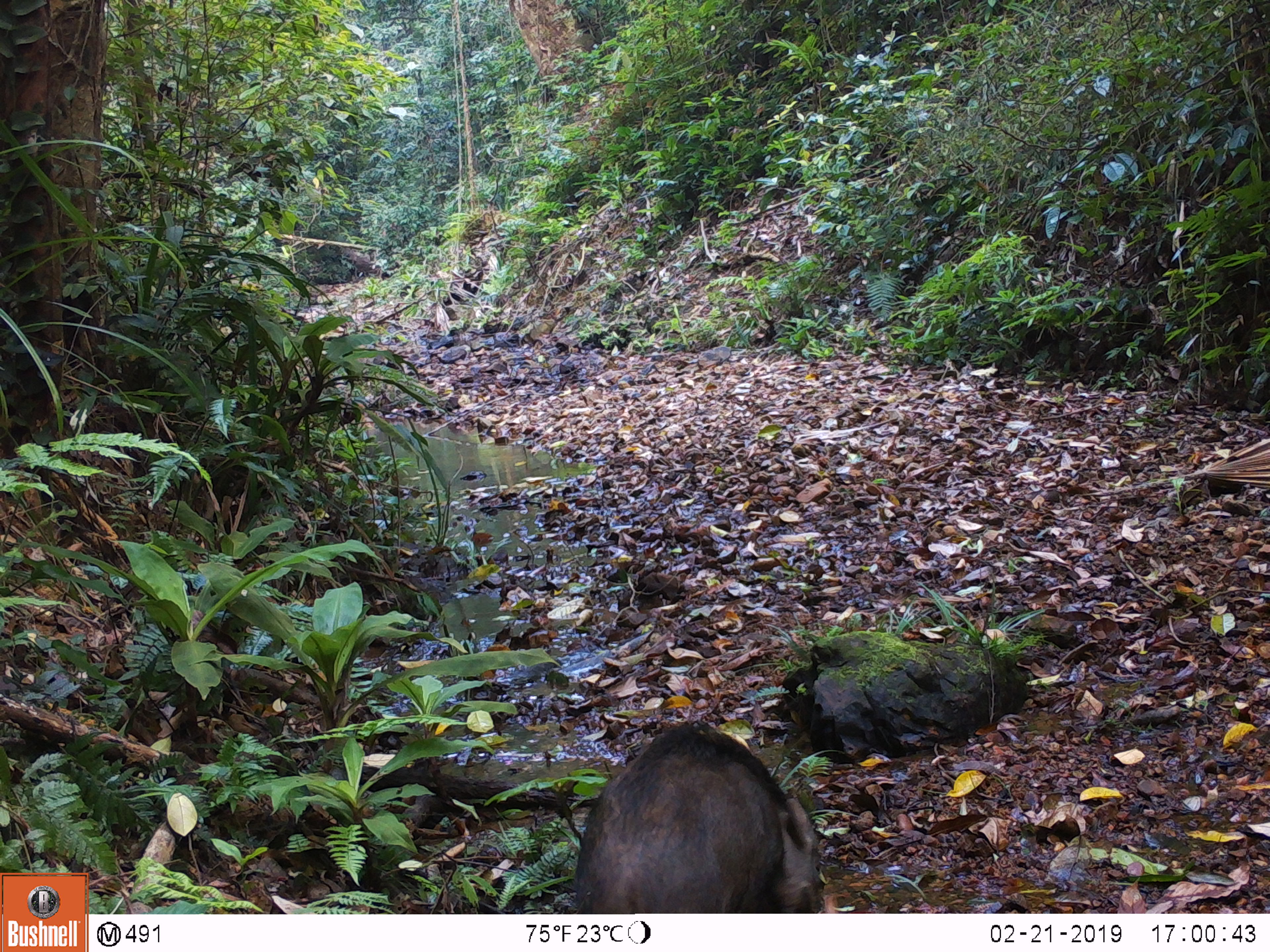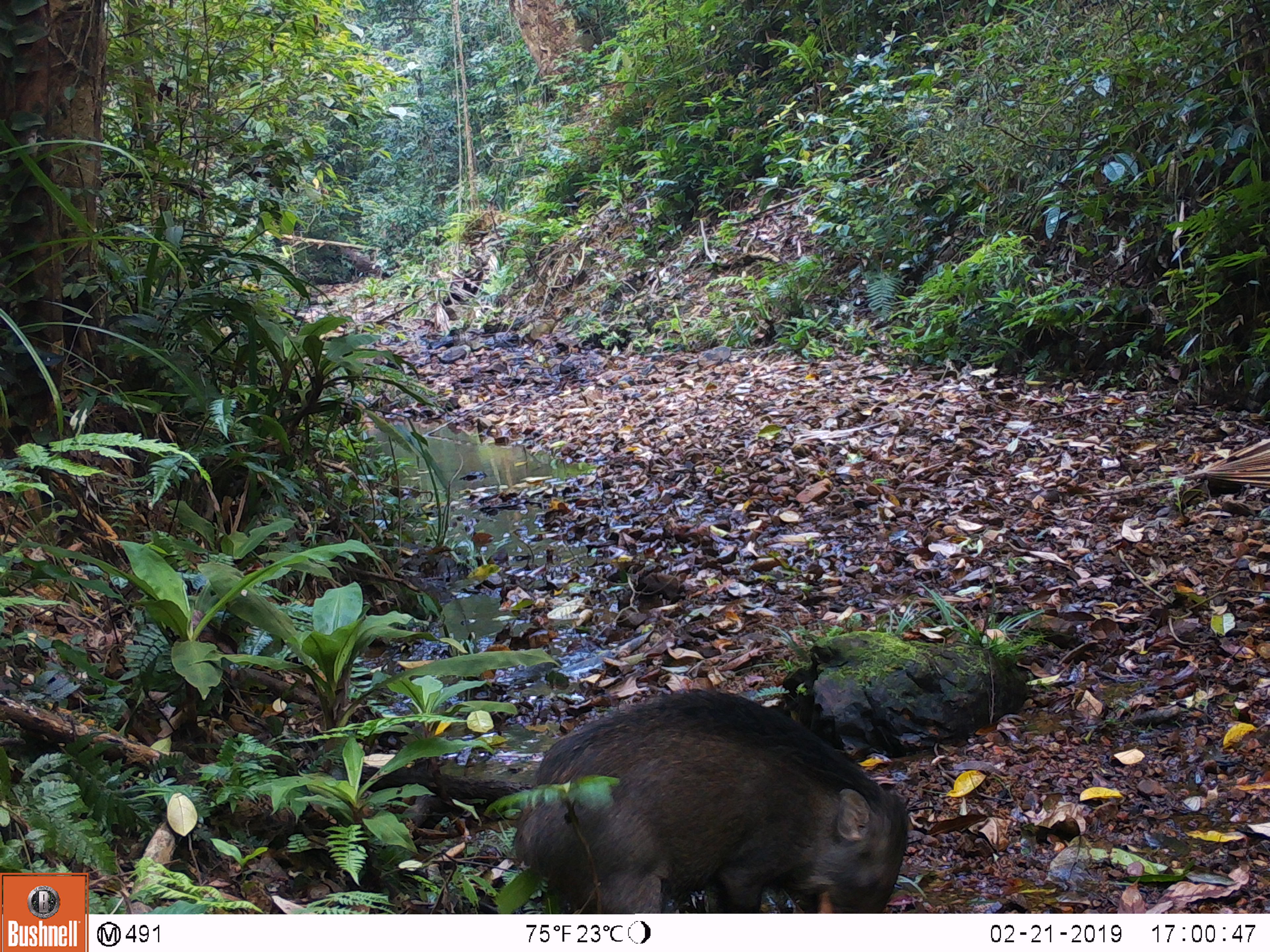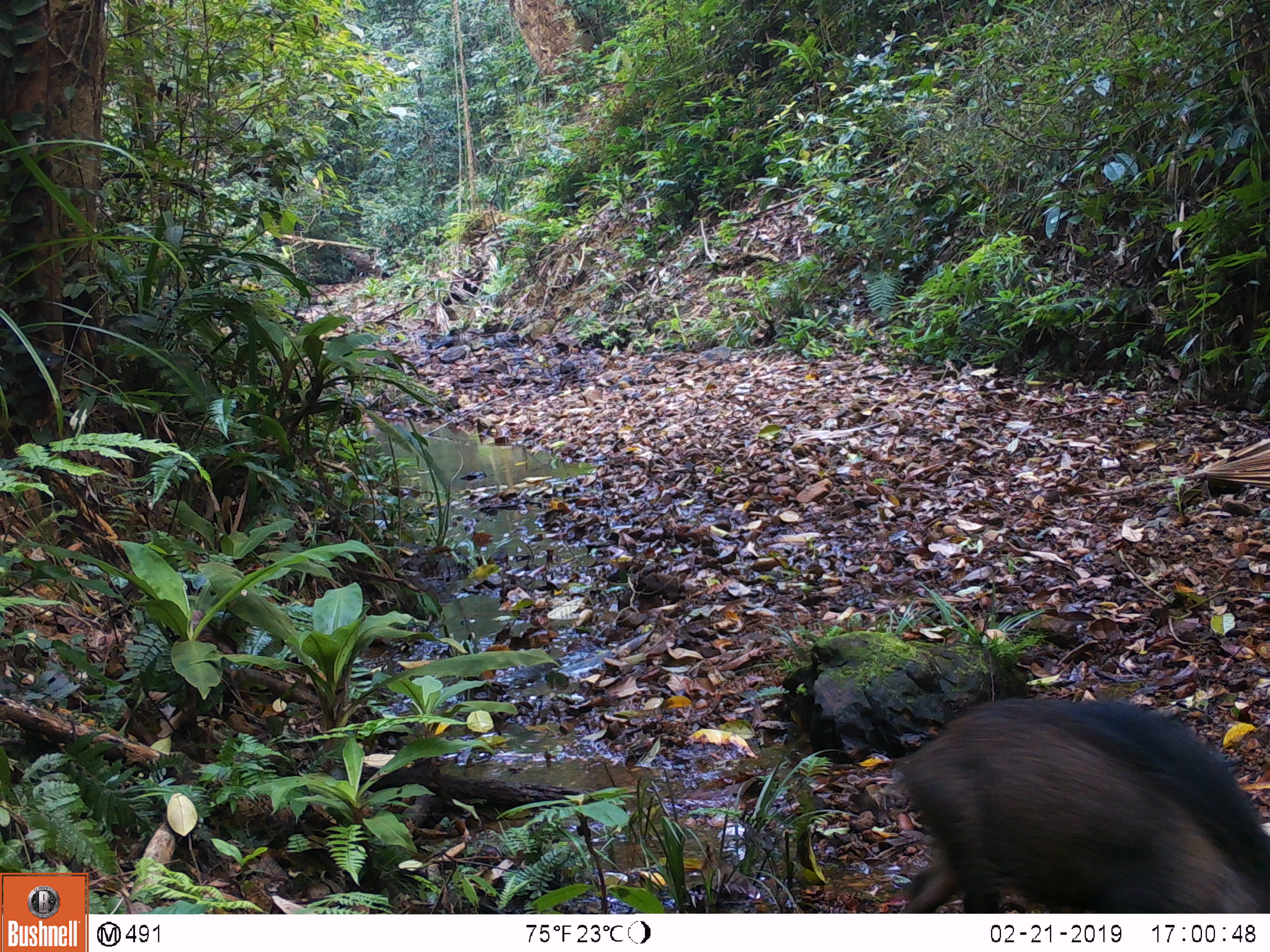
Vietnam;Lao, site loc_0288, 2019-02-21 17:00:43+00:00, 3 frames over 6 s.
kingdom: Animalia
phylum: Chordata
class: Mammalia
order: Artiodactyla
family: Suidae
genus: Sus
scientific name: Sus scrofa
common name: eurasian wild pig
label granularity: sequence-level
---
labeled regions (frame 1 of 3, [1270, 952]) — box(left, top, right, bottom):
eurasian wild pig: box(572, 717, 824, 913)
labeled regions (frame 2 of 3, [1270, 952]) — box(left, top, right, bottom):
eurasian wild pig: box(510, 685, 908, 913)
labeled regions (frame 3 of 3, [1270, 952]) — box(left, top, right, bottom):
eurasian wild pig: box(885, 693, 1267, 913)